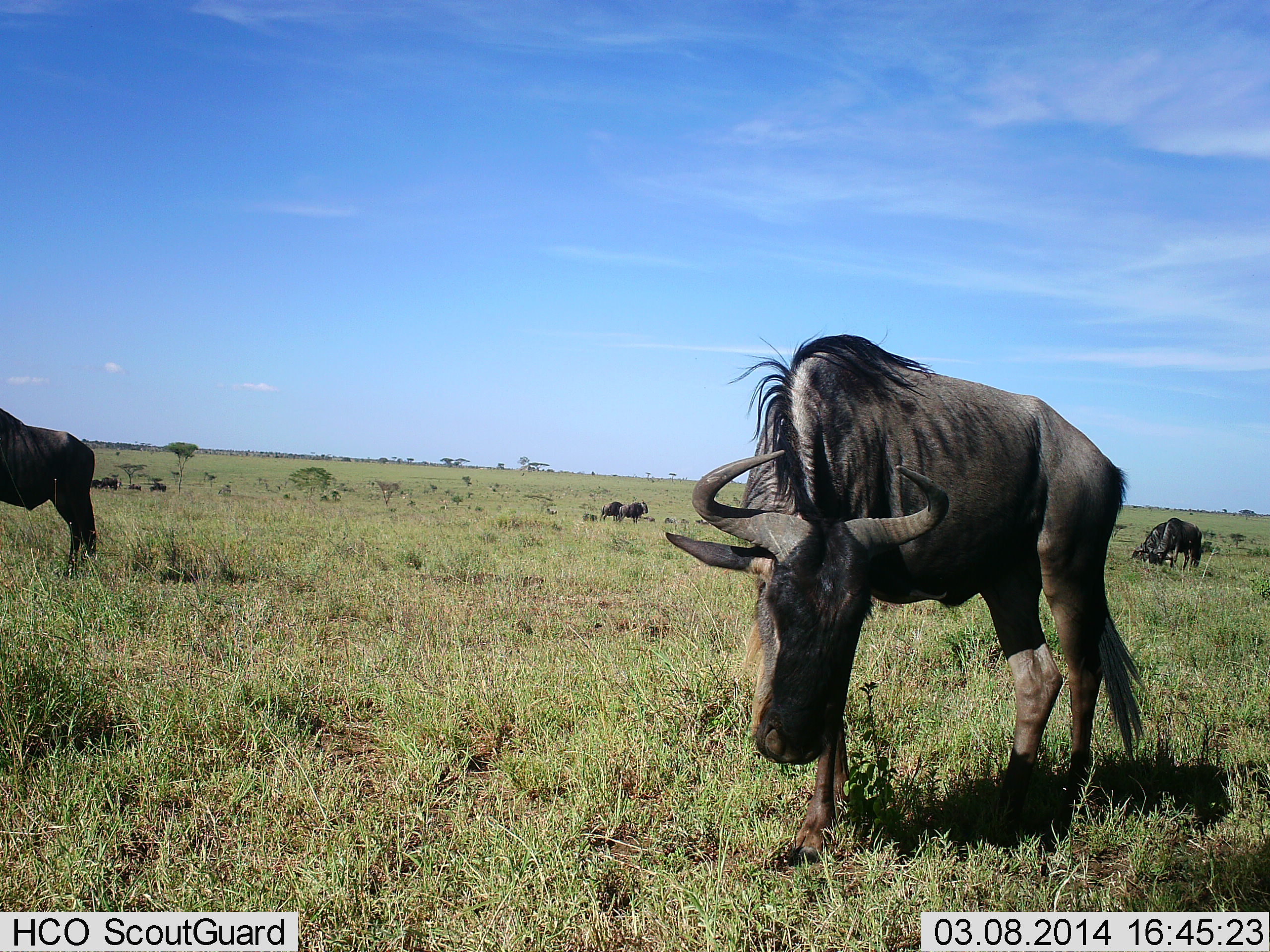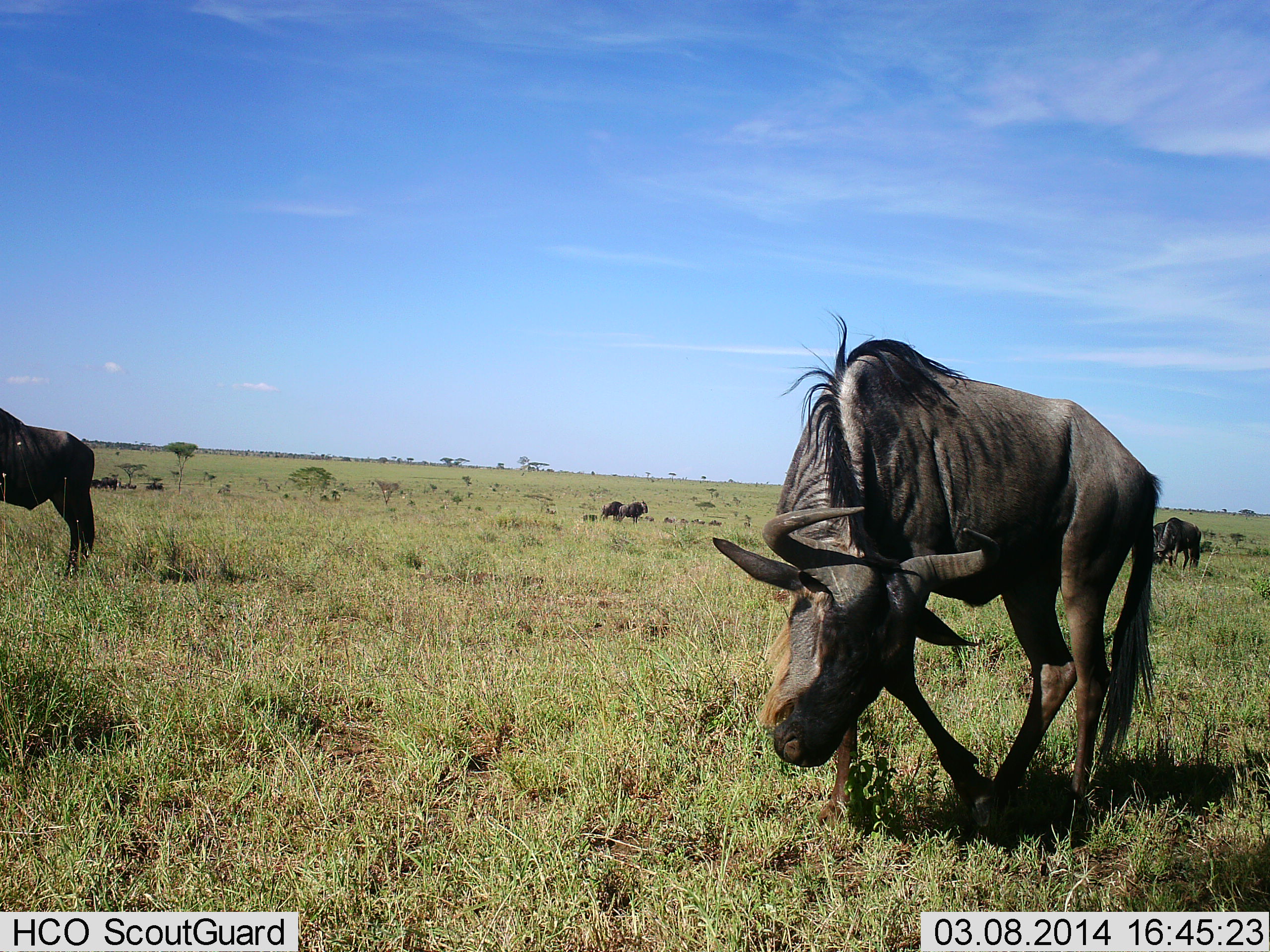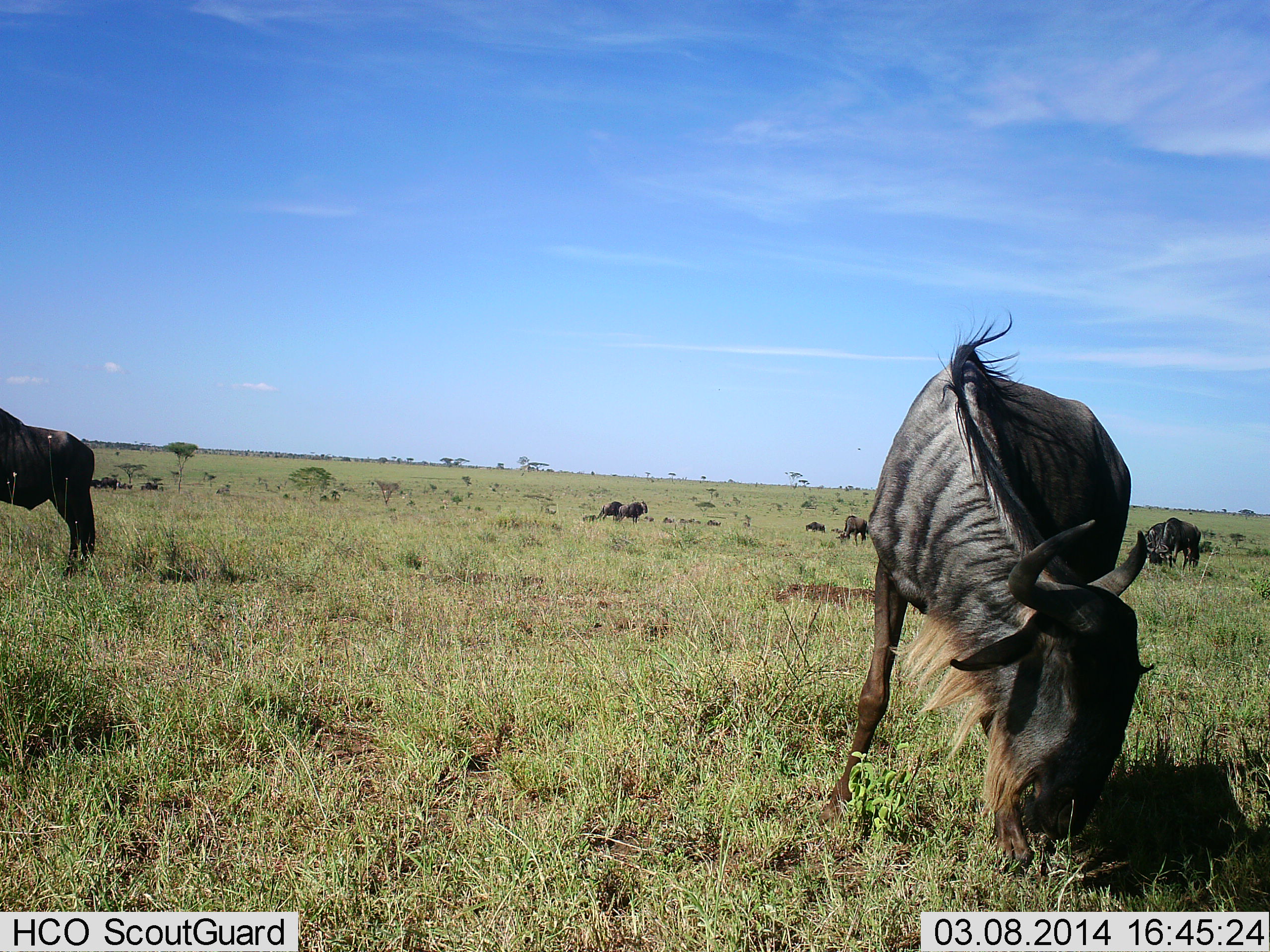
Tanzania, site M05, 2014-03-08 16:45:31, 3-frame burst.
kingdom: Animalia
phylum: Chordata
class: Mammalia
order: Artiodactyla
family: Bovidae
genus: Connochaetes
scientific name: Connochaetes taurinus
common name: blue wildebeest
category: wildebeest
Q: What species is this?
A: Wildebeest (blue wildebeest) (Connochaetes taurinus).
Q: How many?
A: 6.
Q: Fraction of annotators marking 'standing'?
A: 70%.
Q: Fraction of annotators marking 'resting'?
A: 0%.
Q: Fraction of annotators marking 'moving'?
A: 60%.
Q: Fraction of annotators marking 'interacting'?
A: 10%.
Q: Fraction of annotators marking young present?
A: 0%.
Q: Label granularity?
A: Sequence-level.